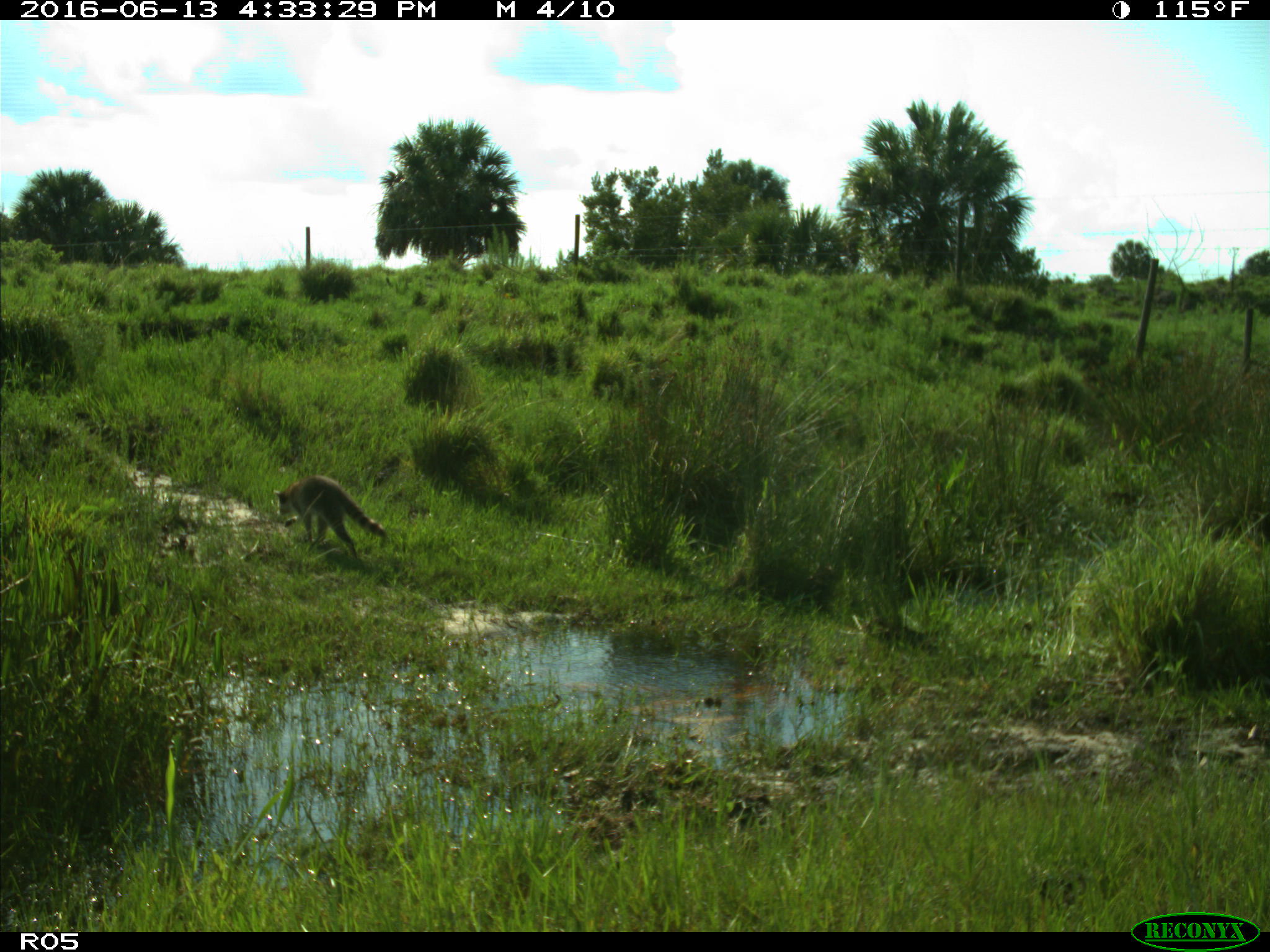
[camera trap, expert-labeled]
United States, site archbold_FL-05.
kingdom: Animalia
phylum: Chordata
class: Mammalia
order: Carnivora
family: Procyonidae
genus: Procyon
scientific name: Procyon lotor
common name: common raccoon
Procyon lotor (common raccoon).